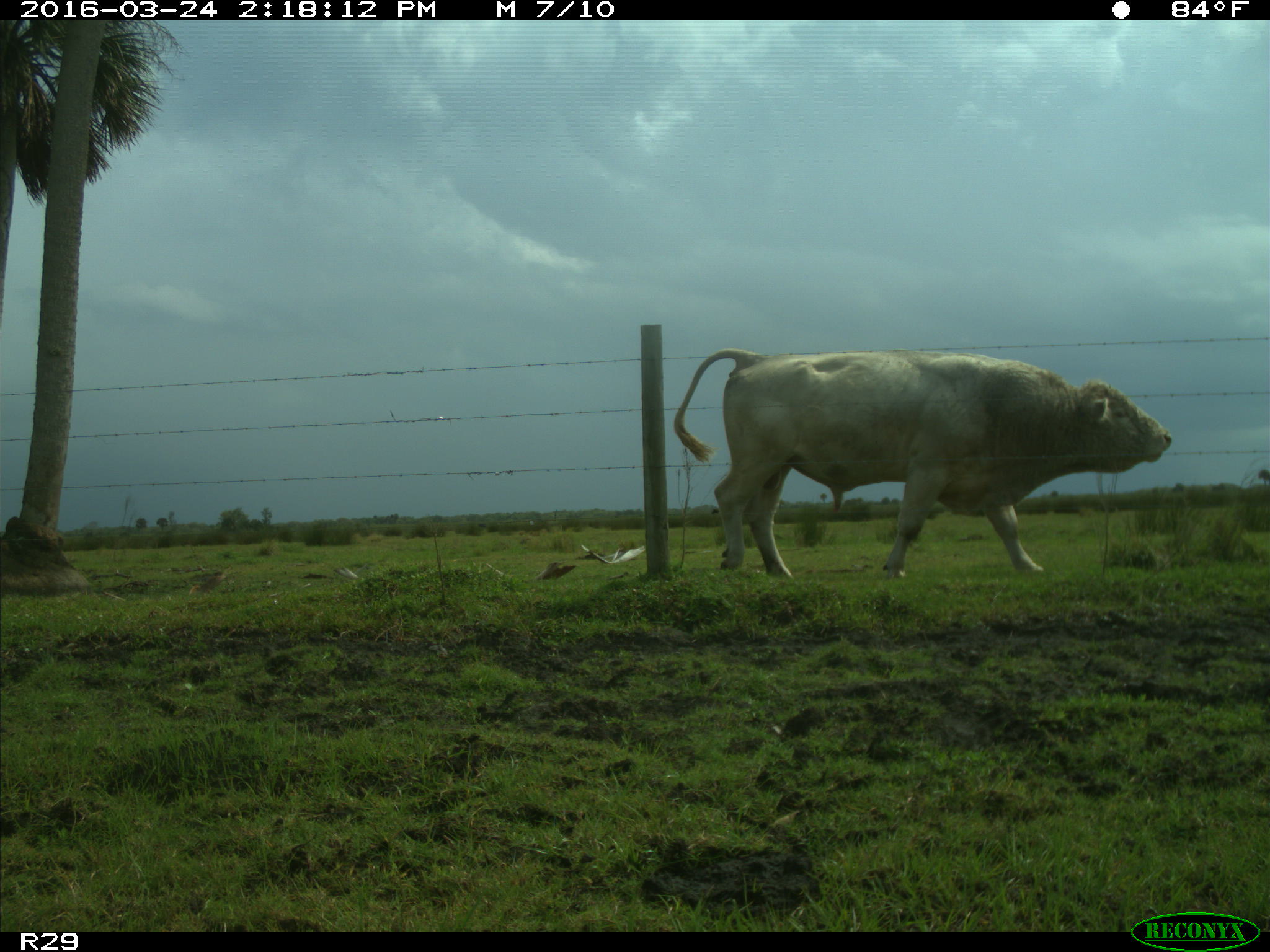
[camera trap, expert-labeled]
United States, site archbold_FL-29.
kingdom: Animalia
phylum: Chordata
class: Mammalia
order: Artiodactyla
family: Bovidae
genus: Bos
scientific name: Bos taurus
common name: domestic cow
Bos taurus (domestic cow).